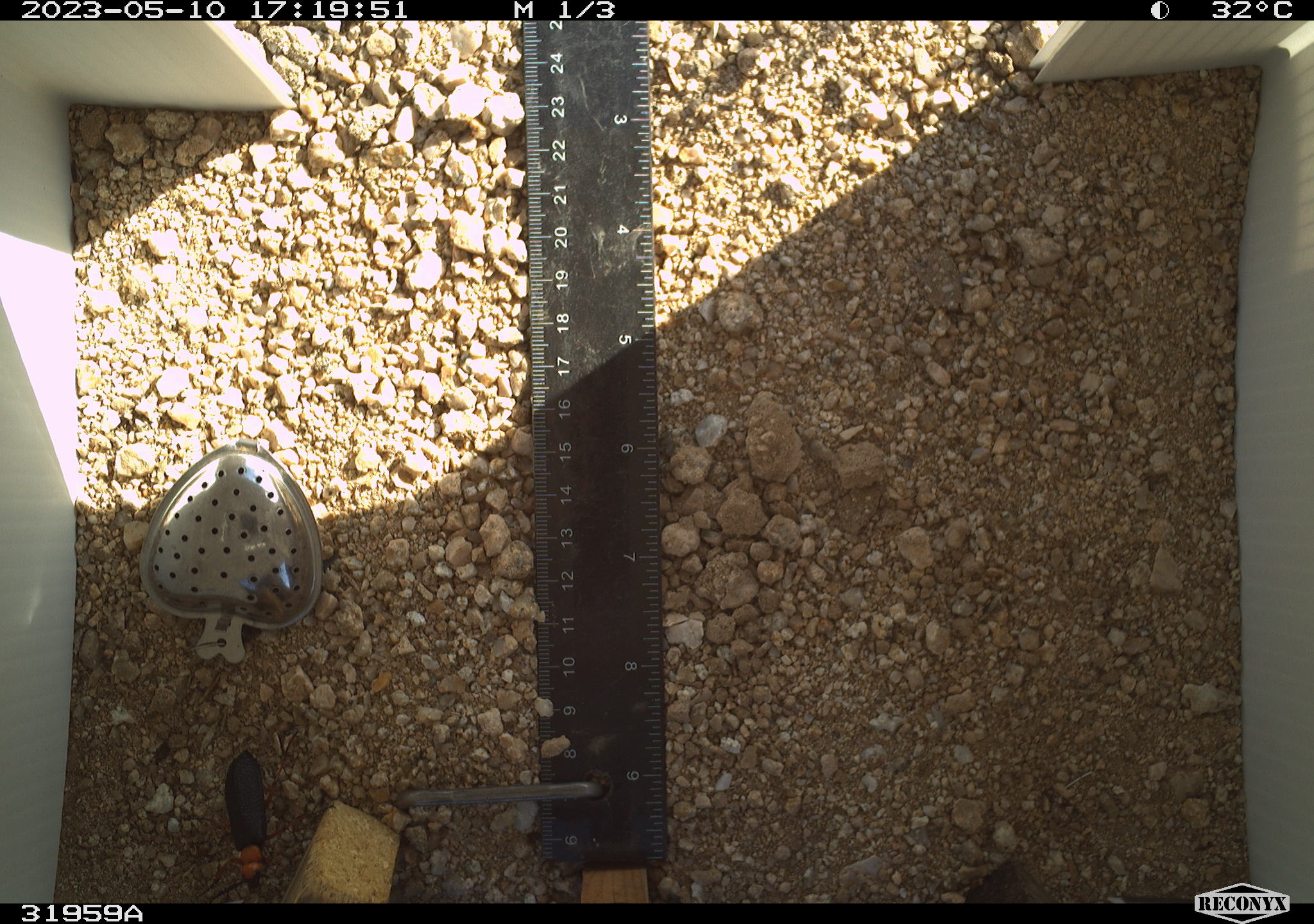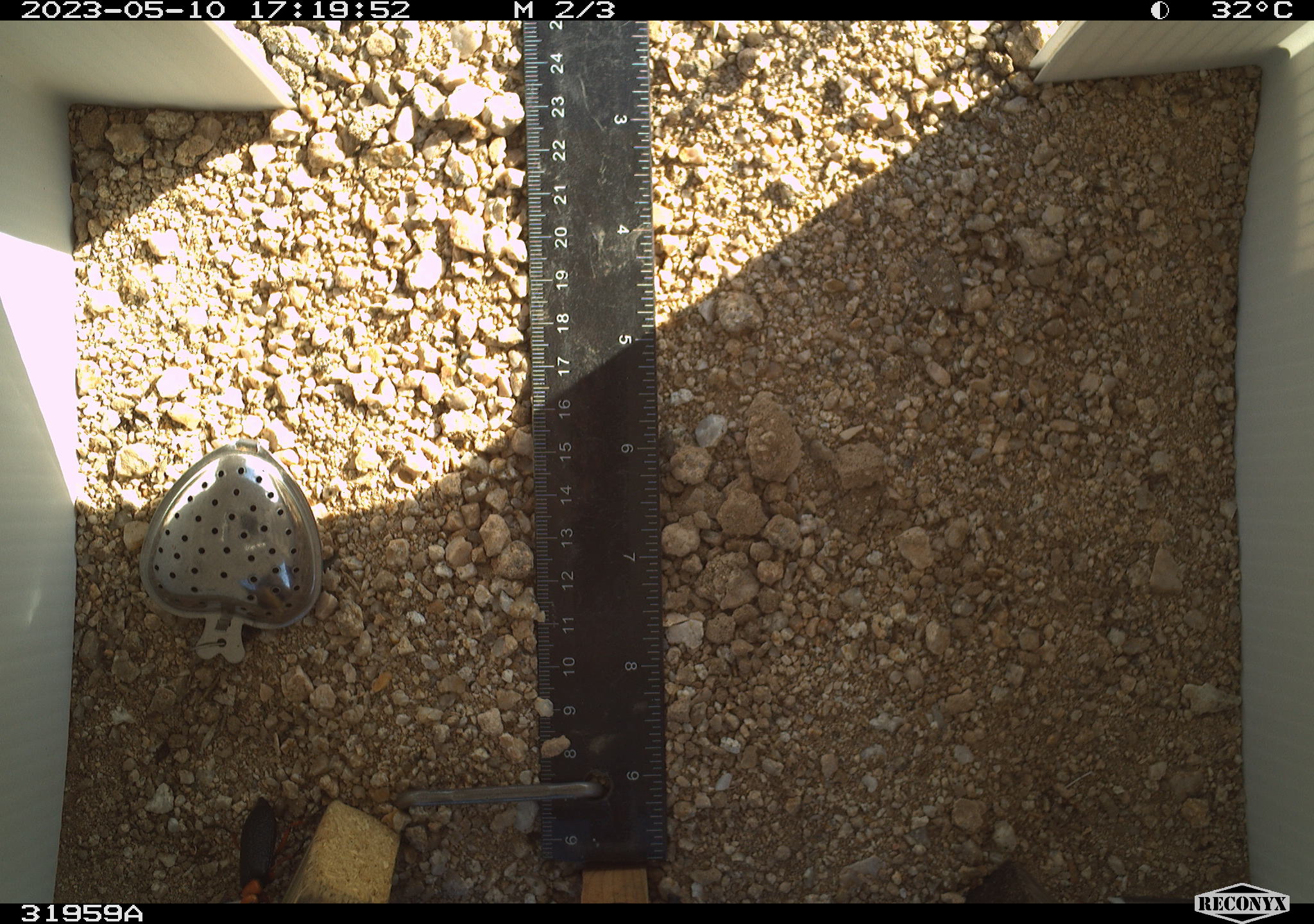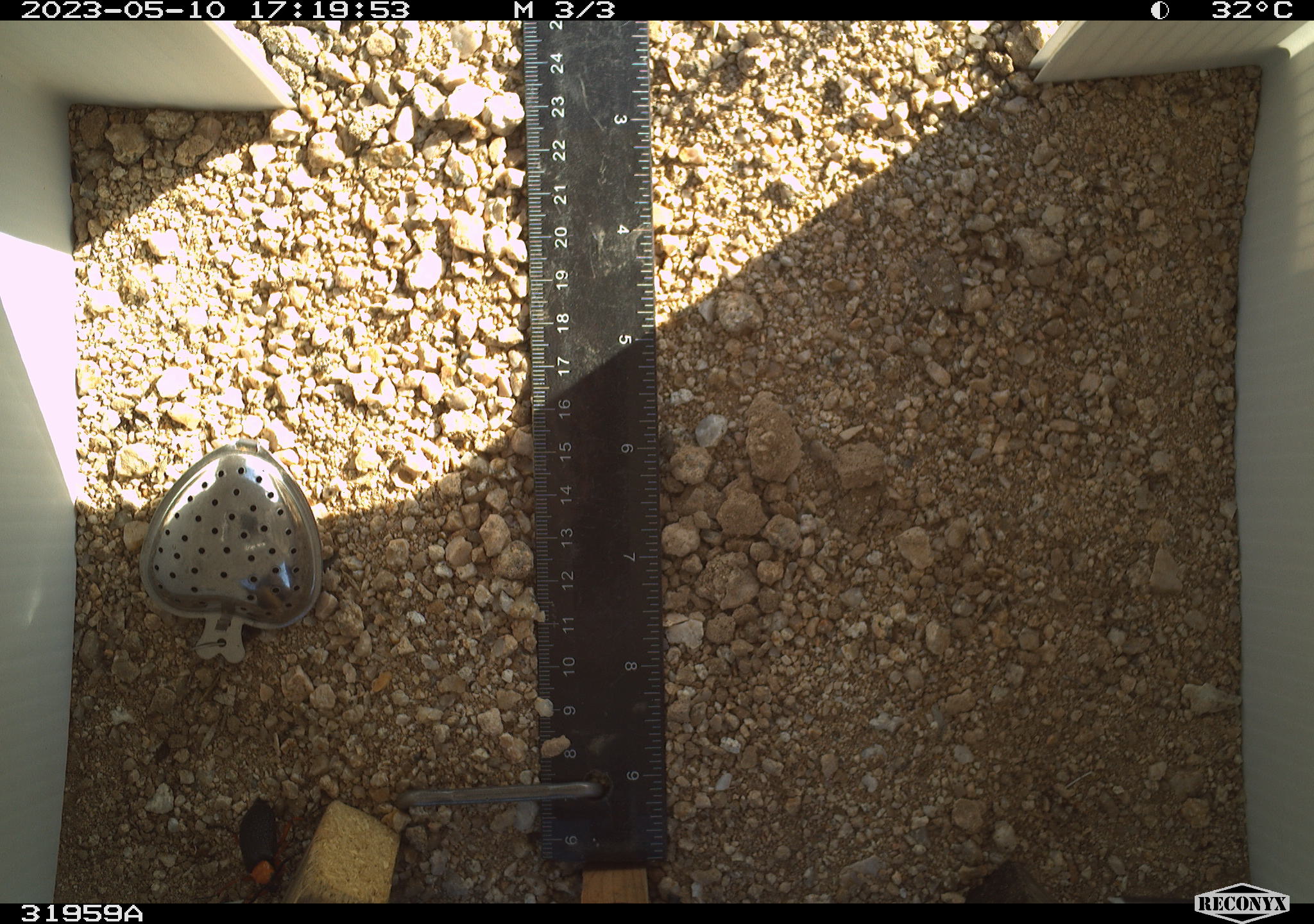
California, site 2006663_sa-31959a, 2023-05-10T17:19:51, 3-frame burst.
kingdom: Animalia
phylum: Arthropoda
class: Insecta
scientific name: Insecta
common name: insect